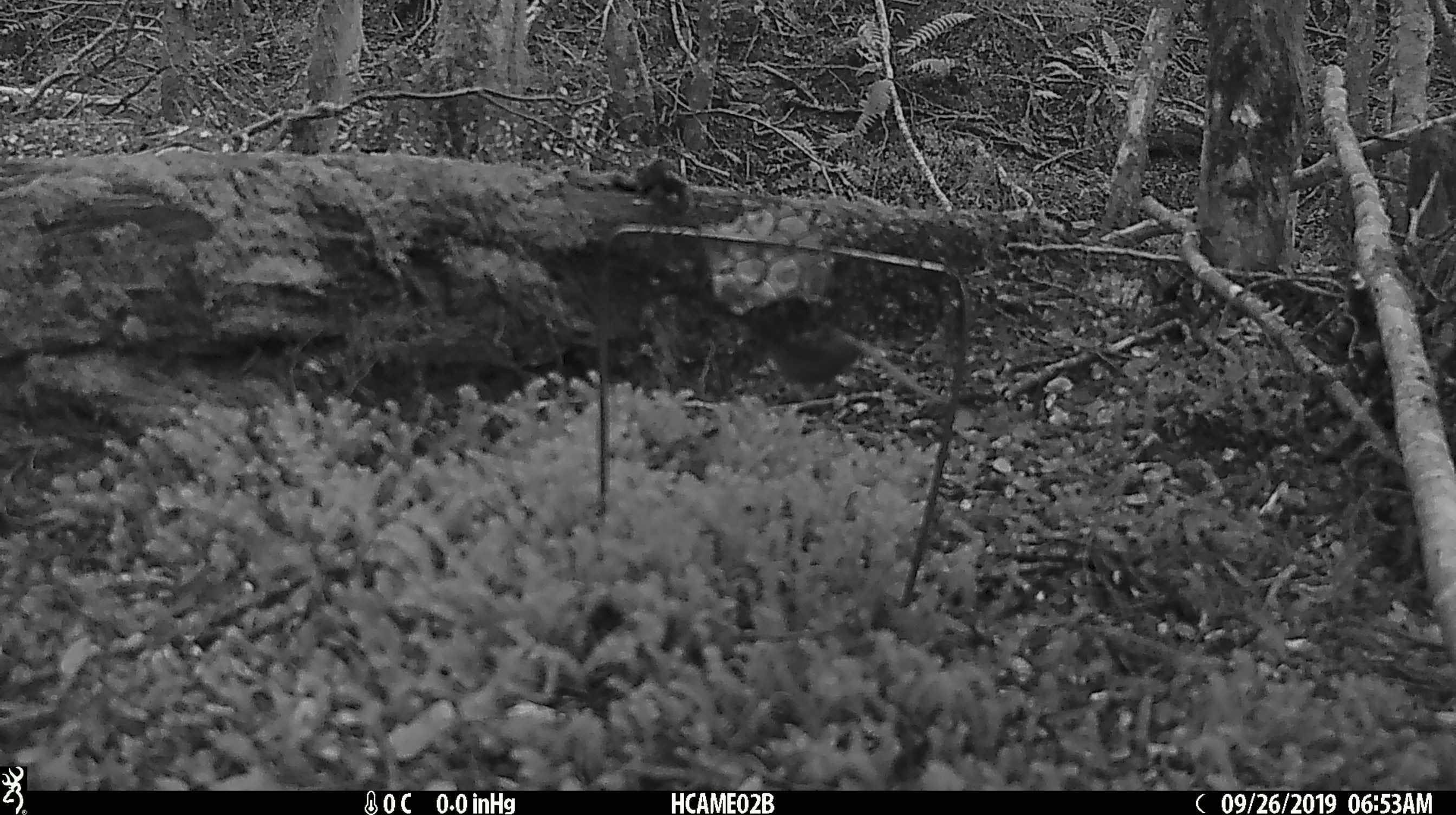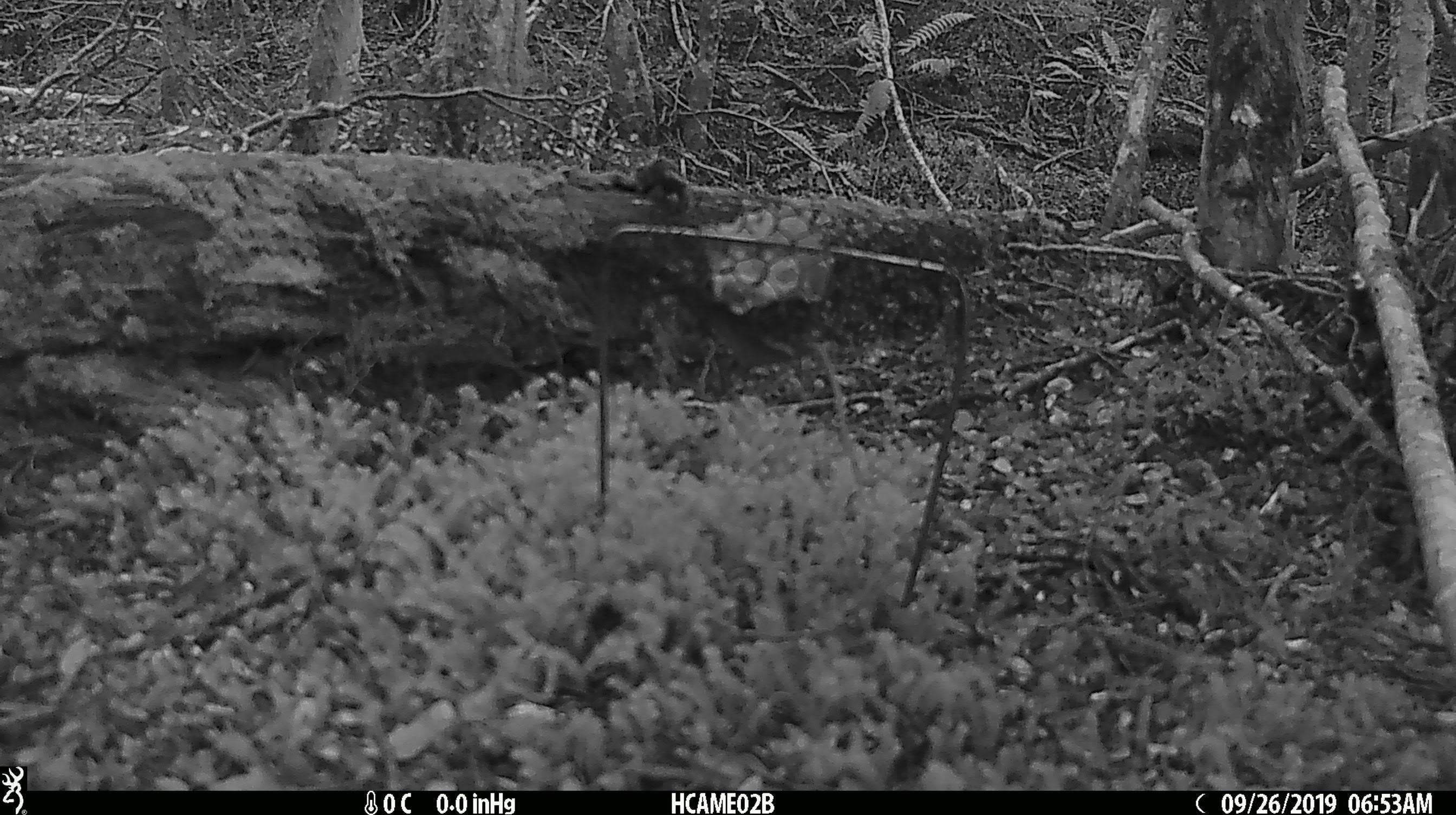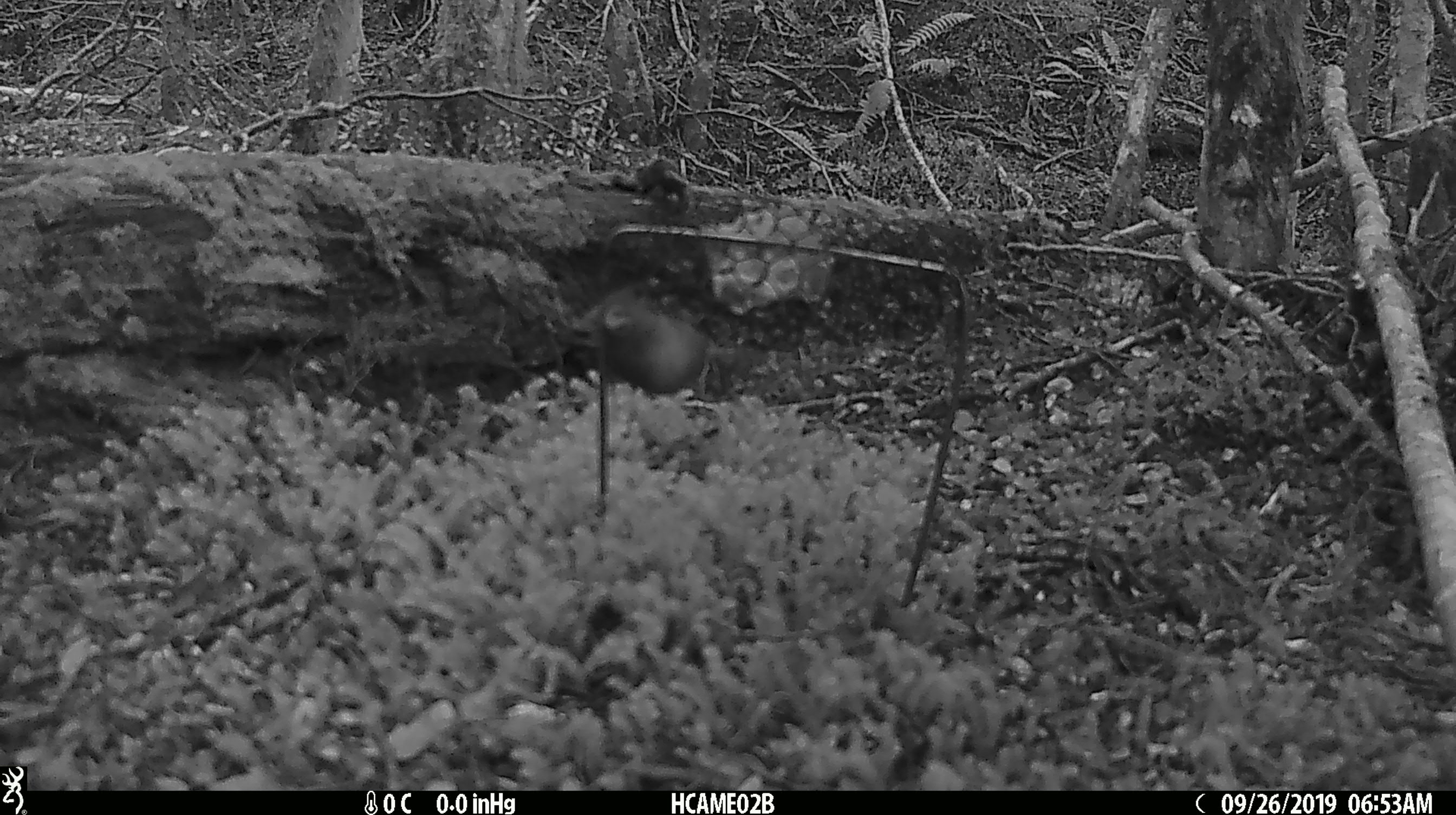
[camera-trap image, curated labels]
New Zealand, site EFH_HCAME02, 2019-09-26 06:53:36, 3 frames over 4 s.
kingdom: Animalia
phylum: Chordata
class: Mammalia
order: Rodentia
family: Muridae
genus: Mus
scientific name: Mus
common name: mouse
Mouse (Mus).